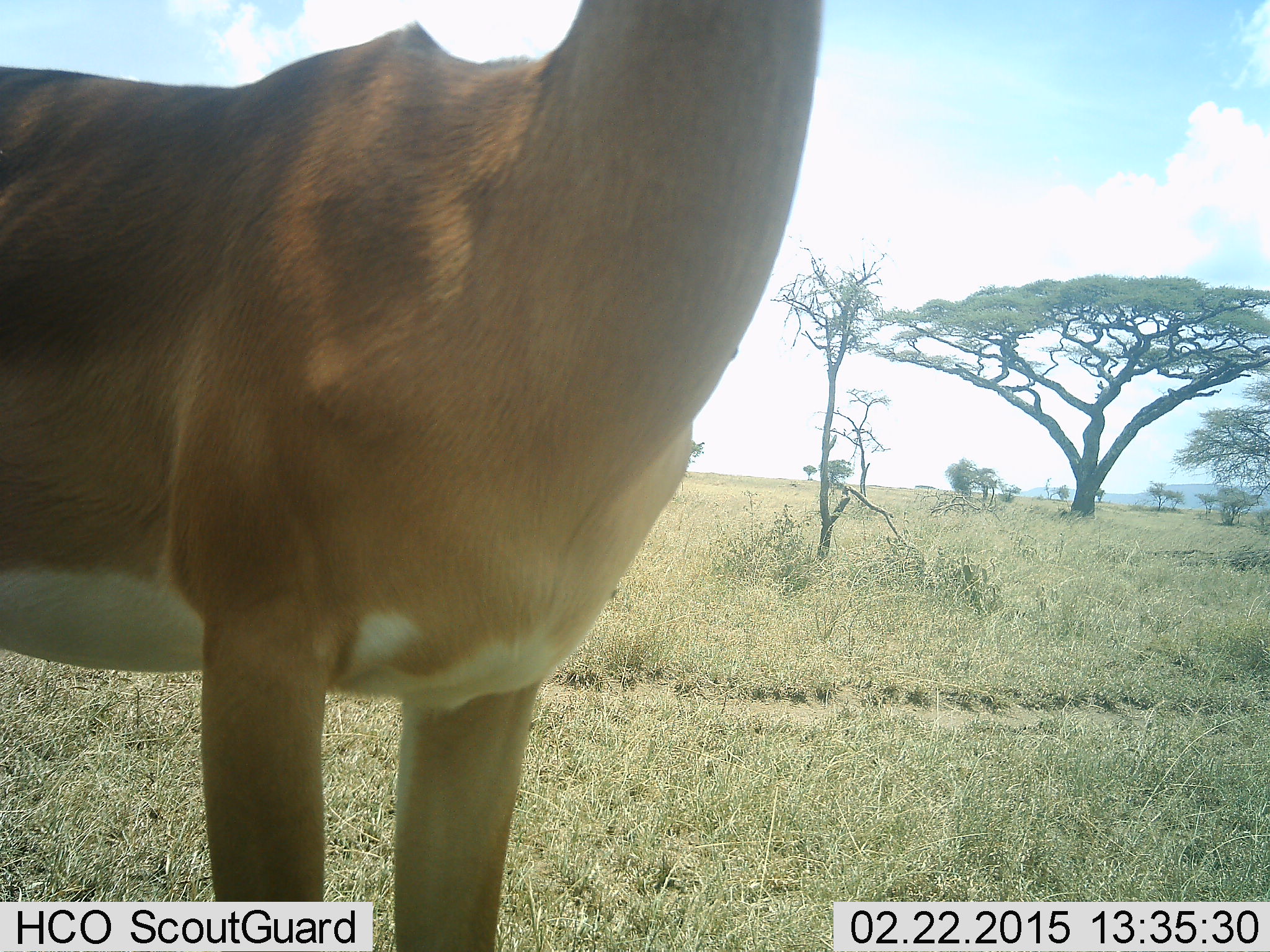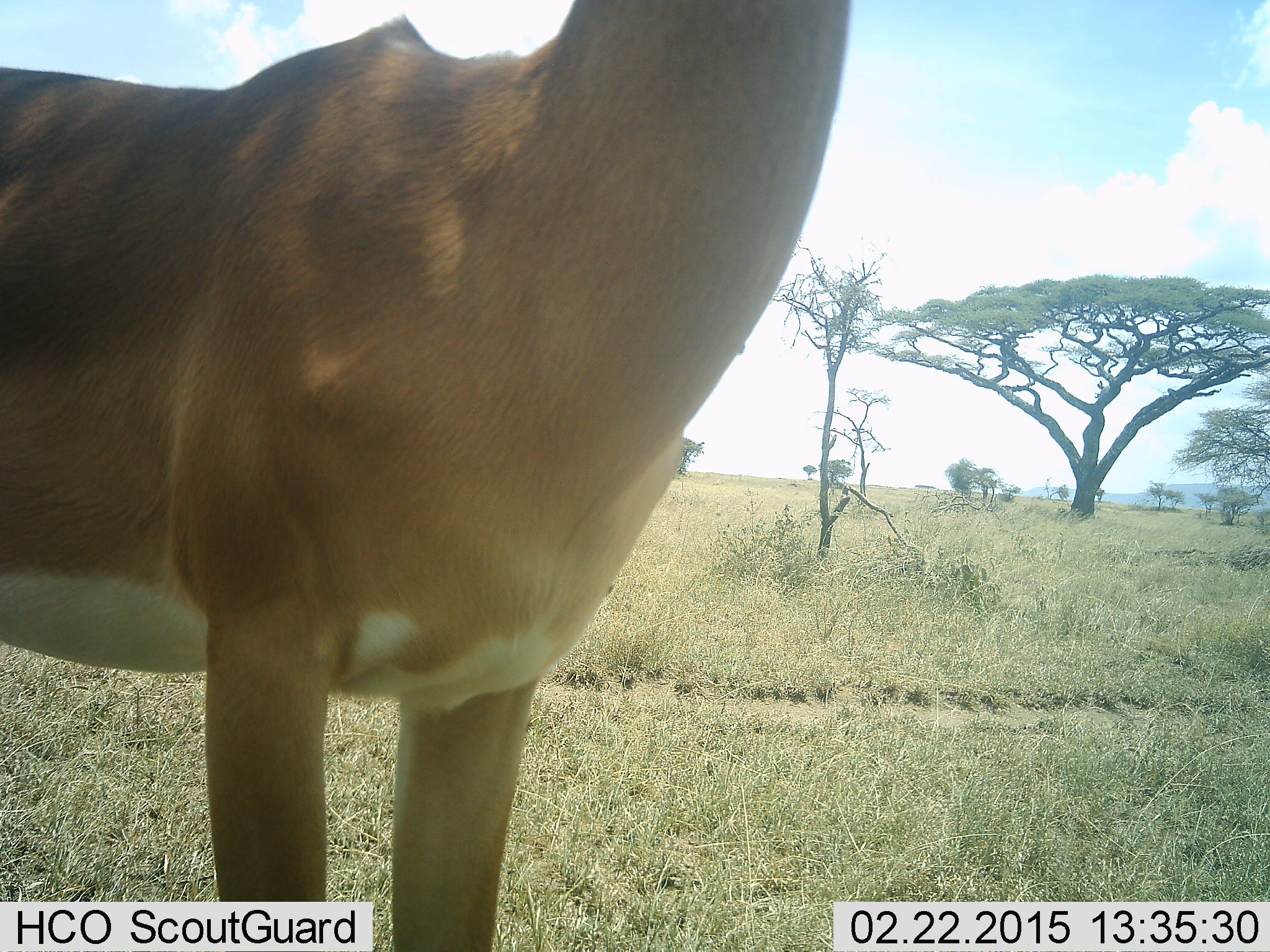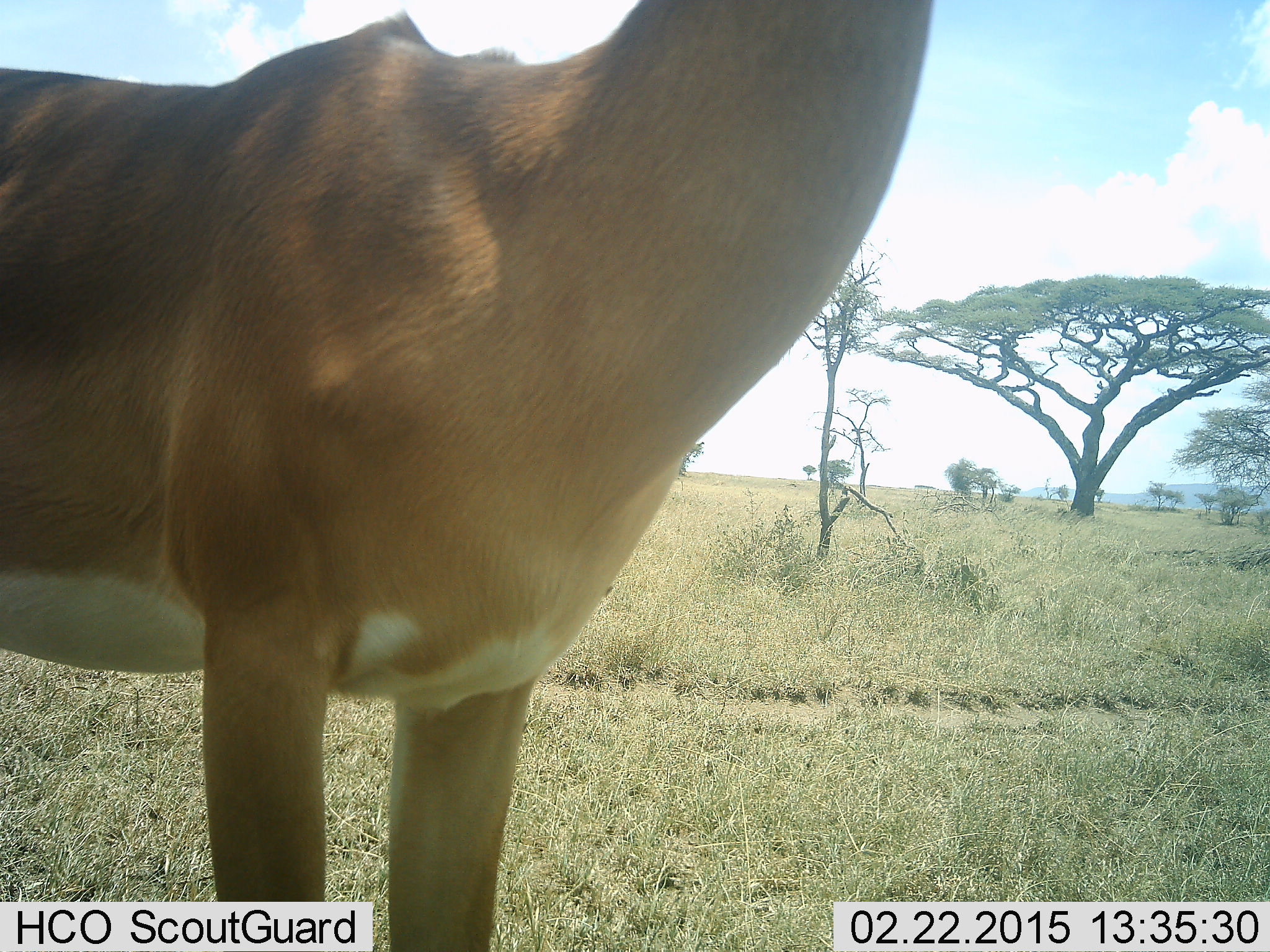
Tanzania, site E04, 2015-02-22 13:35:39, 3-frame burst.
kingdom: Animalia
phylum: Chordata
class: Mammalia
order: Artiodactyla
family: Bovidae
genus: Aepyceros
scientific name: Aepyceros melampus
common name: impala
Impala (Aepyceros melampus), count 1. Behavior (volunteer vote fractions): standing 100%, resting 0%, moving 0%, interacting 0%. Young present (vote fraction): 0%. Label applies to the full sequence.